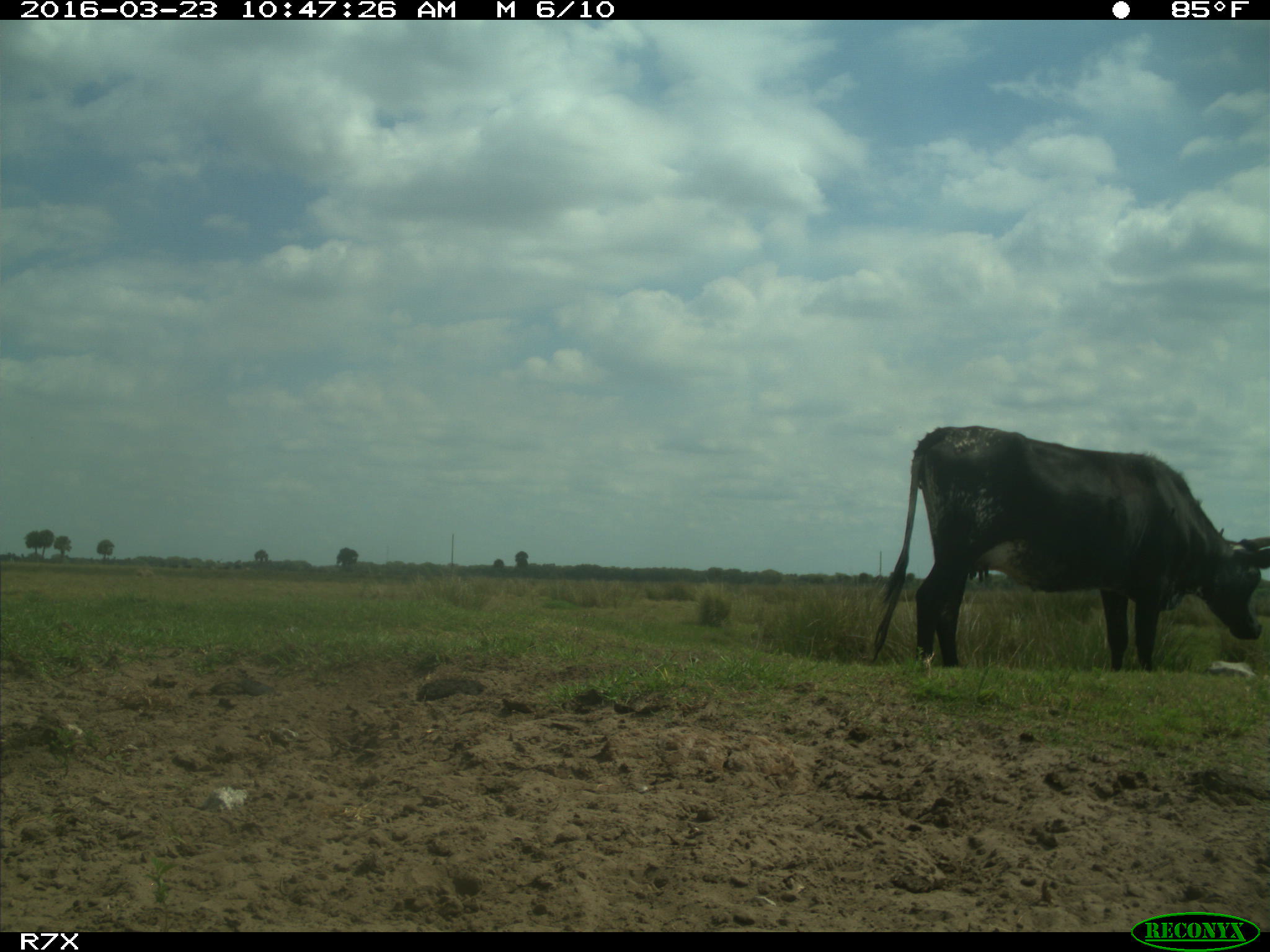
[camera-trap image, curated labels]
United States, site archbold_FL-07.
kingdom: Animalia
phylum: Chordata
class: Mammalia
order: Artiodactyla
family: Bovidae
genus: Bos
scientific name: Bos taurus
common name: domestic cow